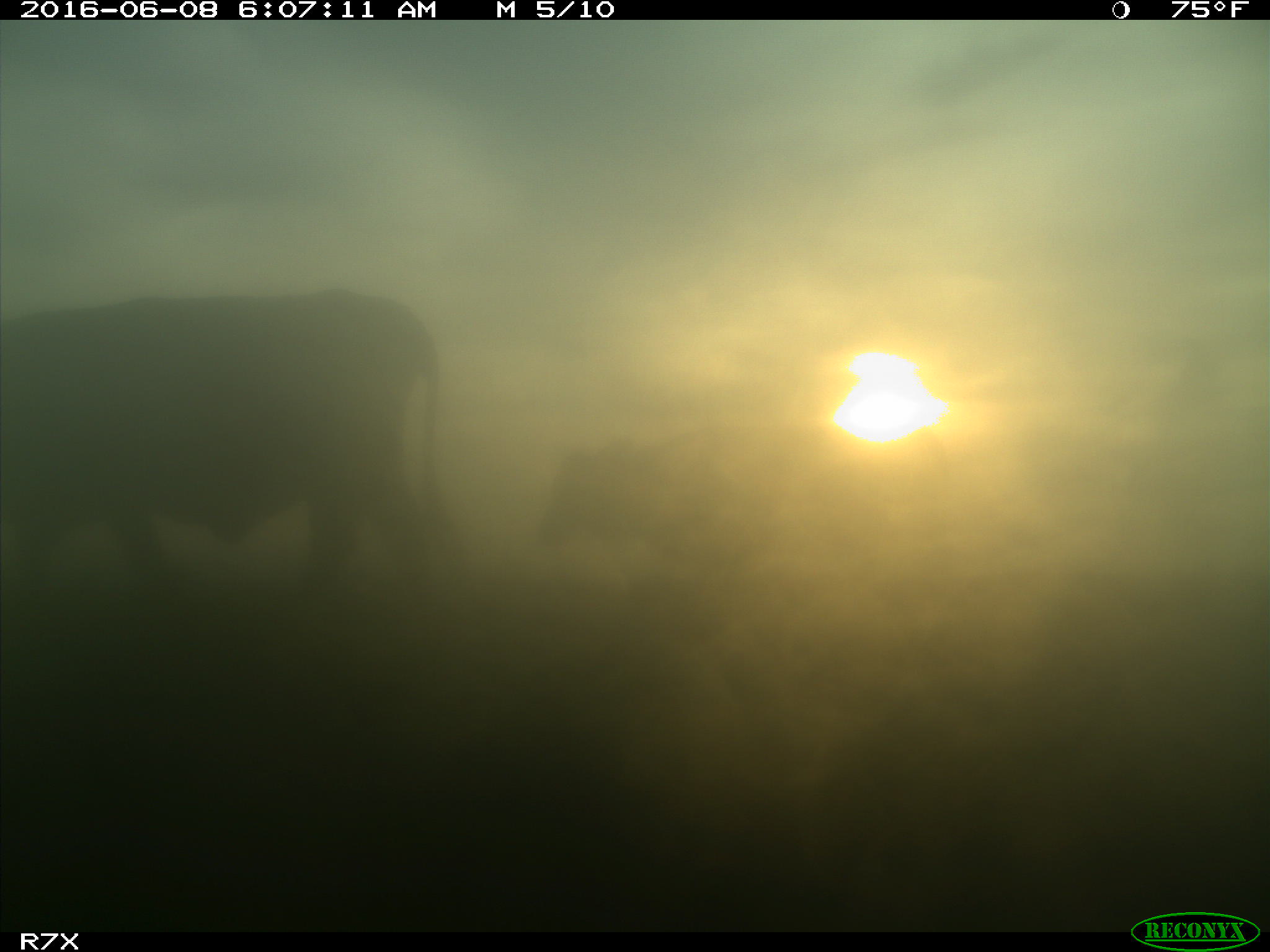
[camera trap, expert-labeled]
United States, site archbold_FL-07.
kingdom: Animalia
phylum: Chordata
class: Mammalia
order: Artiodactyla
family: Bovidae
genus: Bos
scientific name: Bos taurus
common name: domestic cow